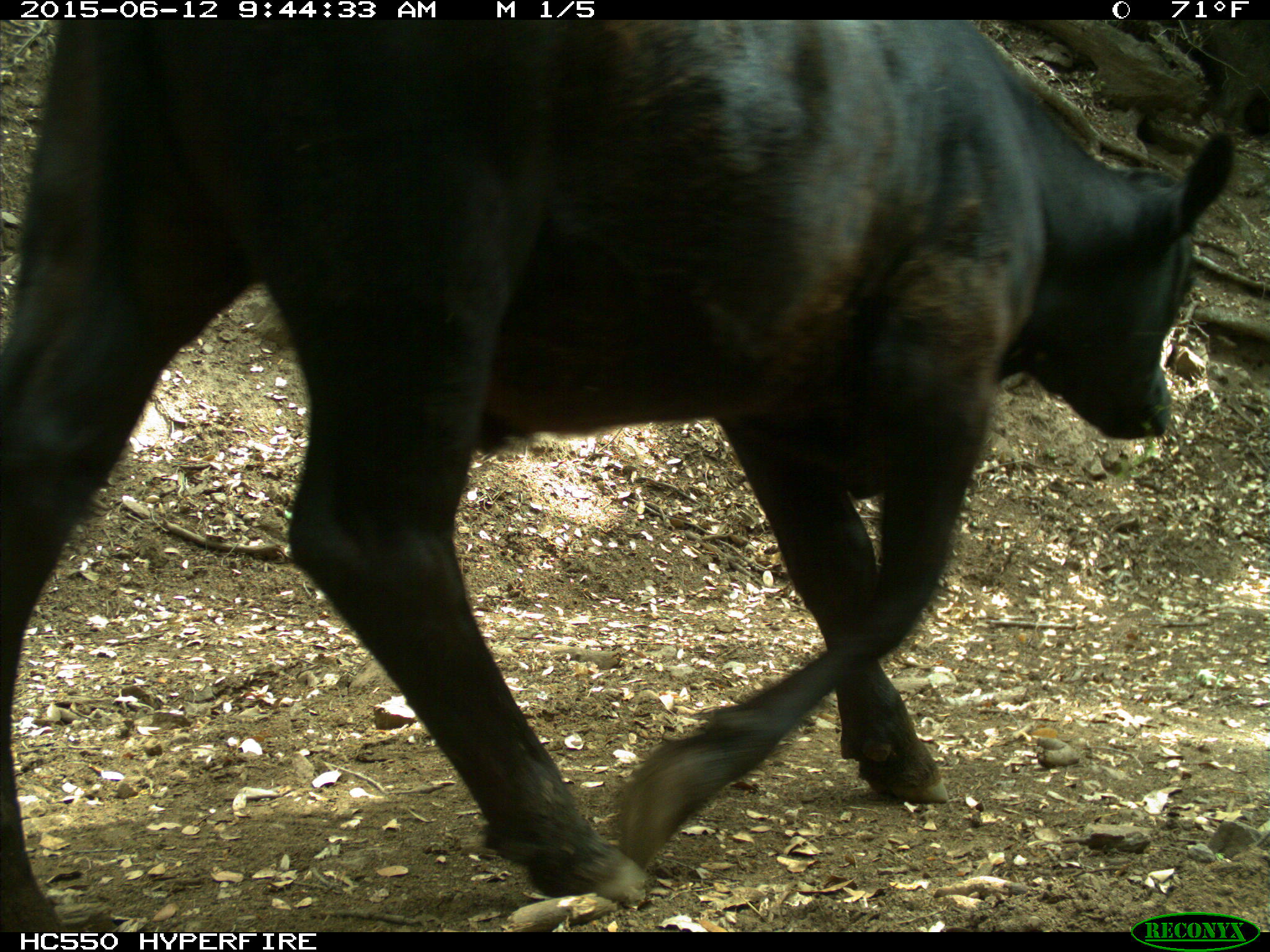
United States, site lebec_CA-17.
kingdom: Animalia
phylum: Chordata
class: Mammalia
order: Artiodactyla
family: Bovidae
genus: Bos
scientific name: Bos taurus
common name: domestic cow